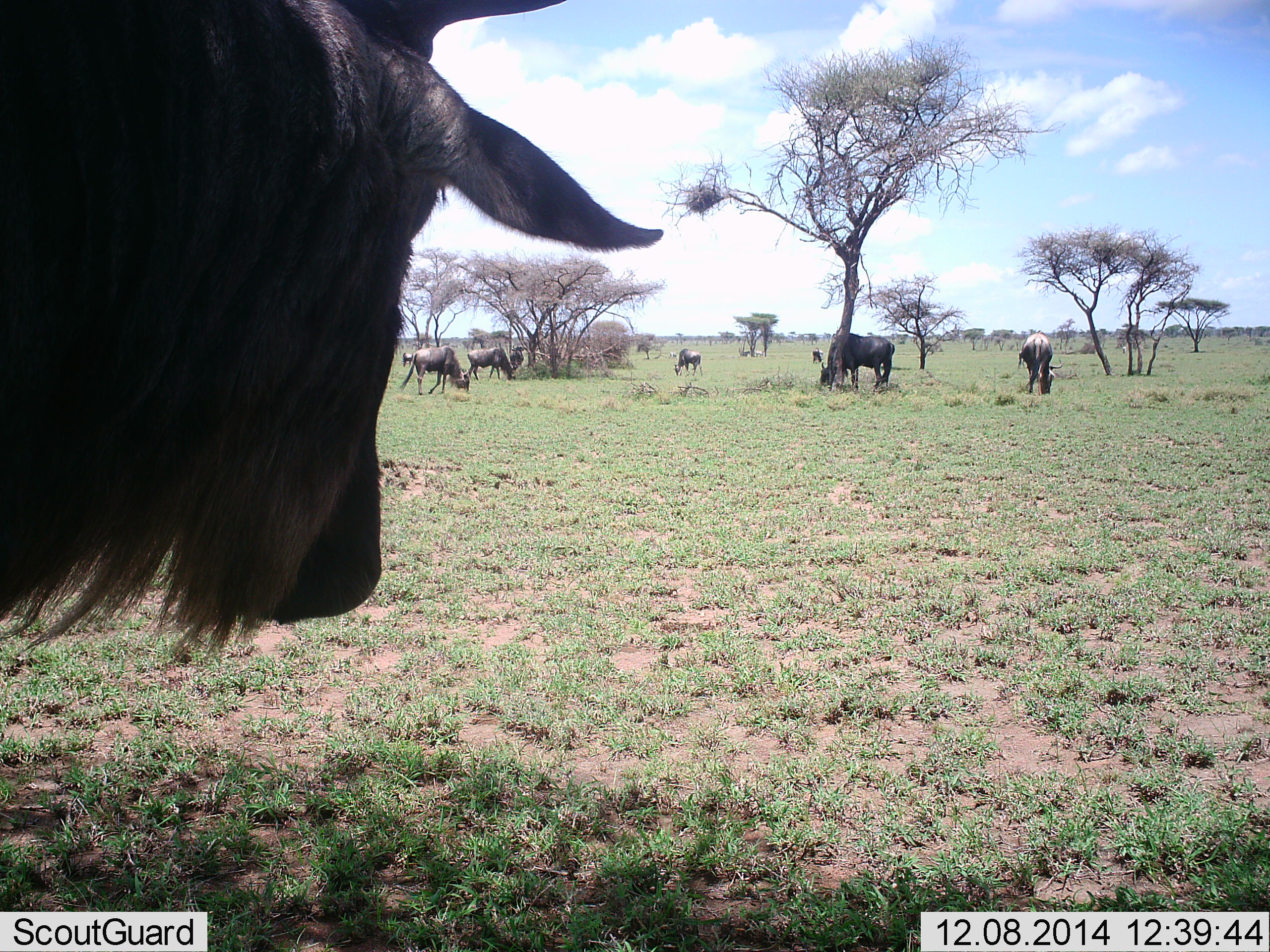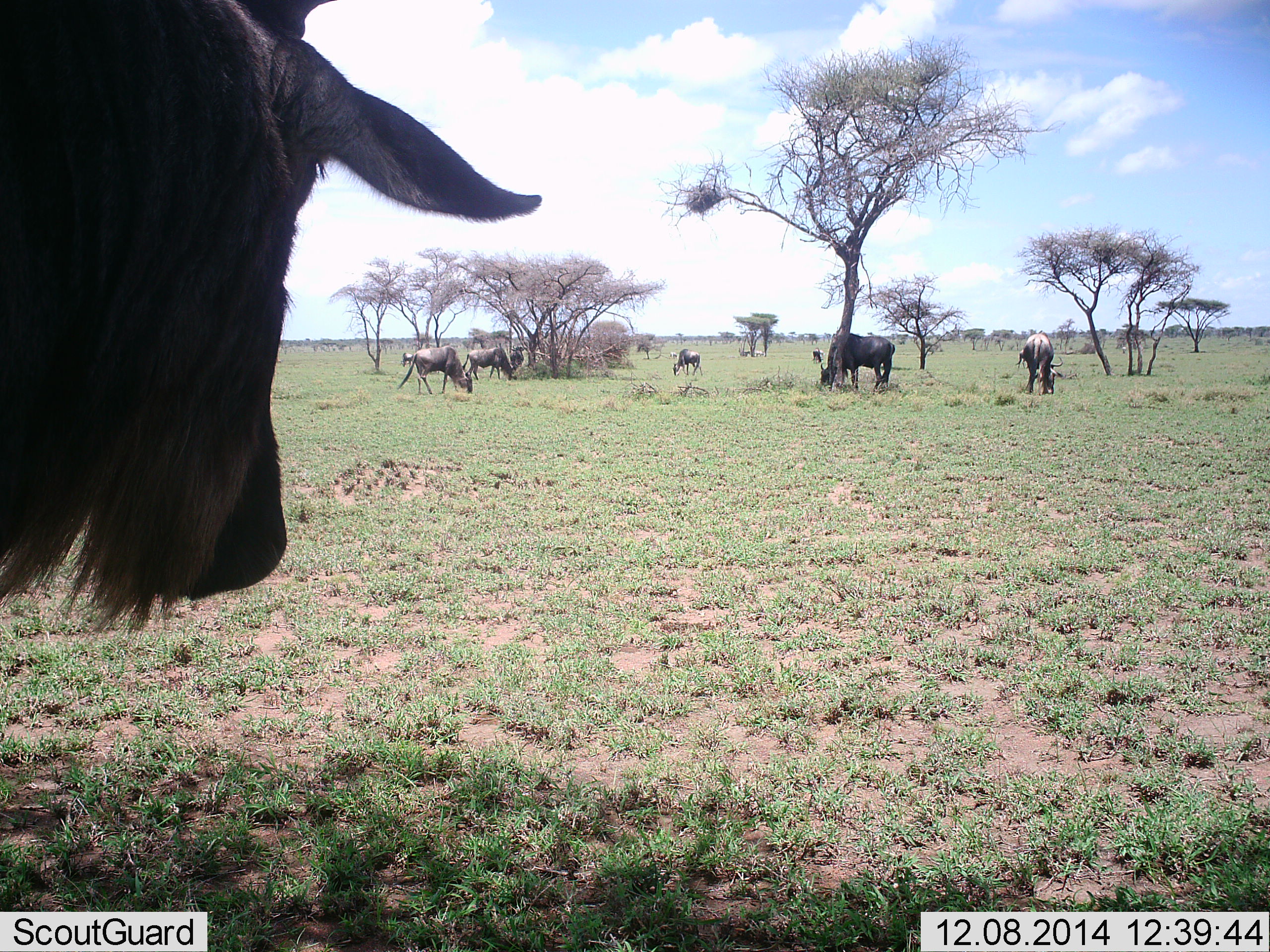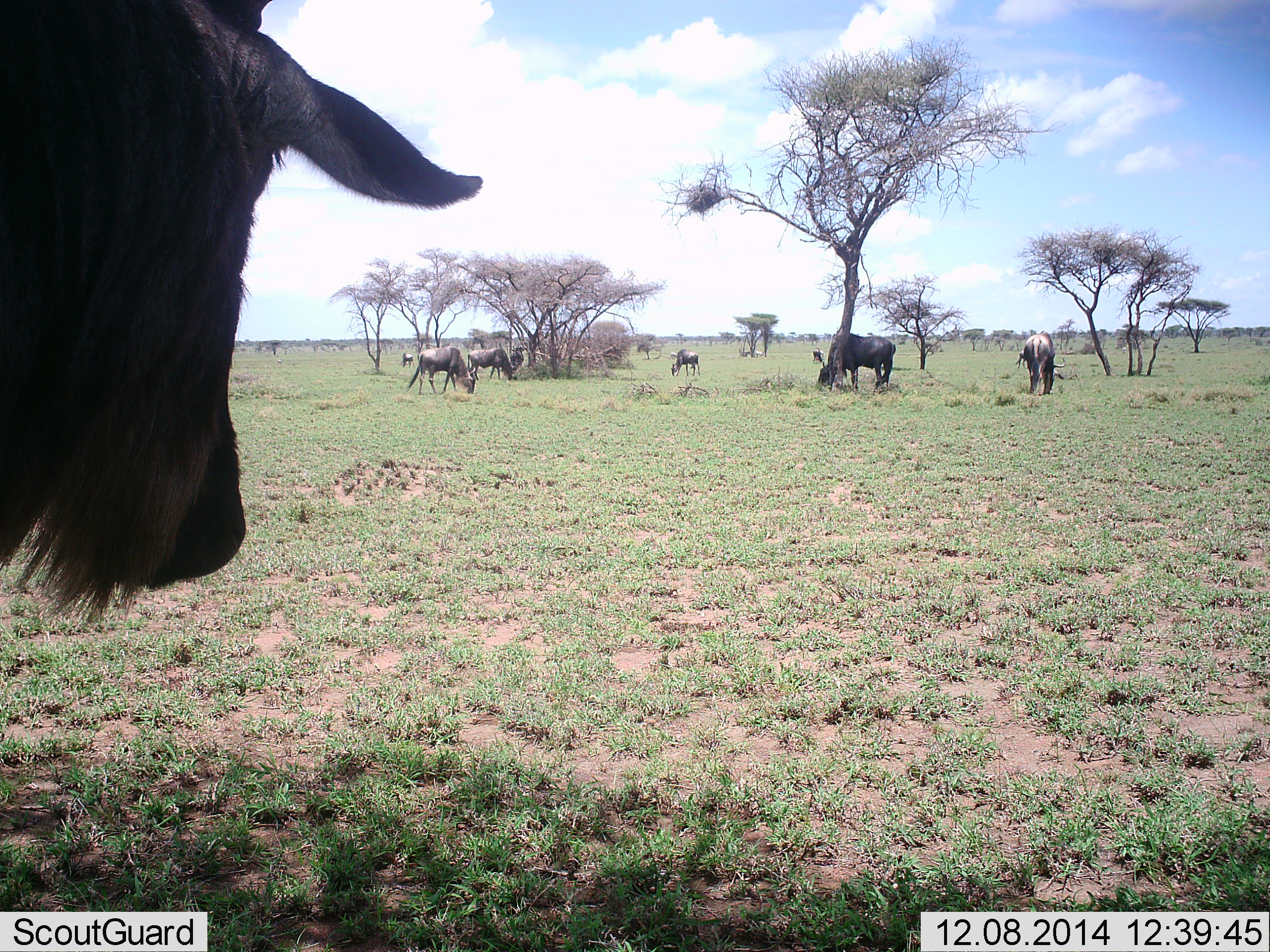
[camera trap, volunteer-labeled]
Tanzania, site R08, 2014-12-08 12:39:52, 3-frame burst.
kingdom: Animalia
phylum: Chordata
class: Mammalia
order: Artiodactyla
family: Bovidae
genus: Connochaetes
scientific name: Connochaetes taurinus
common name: blue wildebeest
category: wildebeest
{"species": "wildebeest (blue wildebeest) (Connochaetes taurinus)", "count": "8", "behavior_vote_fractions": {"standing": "100%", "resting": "0%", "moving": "30%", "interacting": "0%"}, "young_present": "0%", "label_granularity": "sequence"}